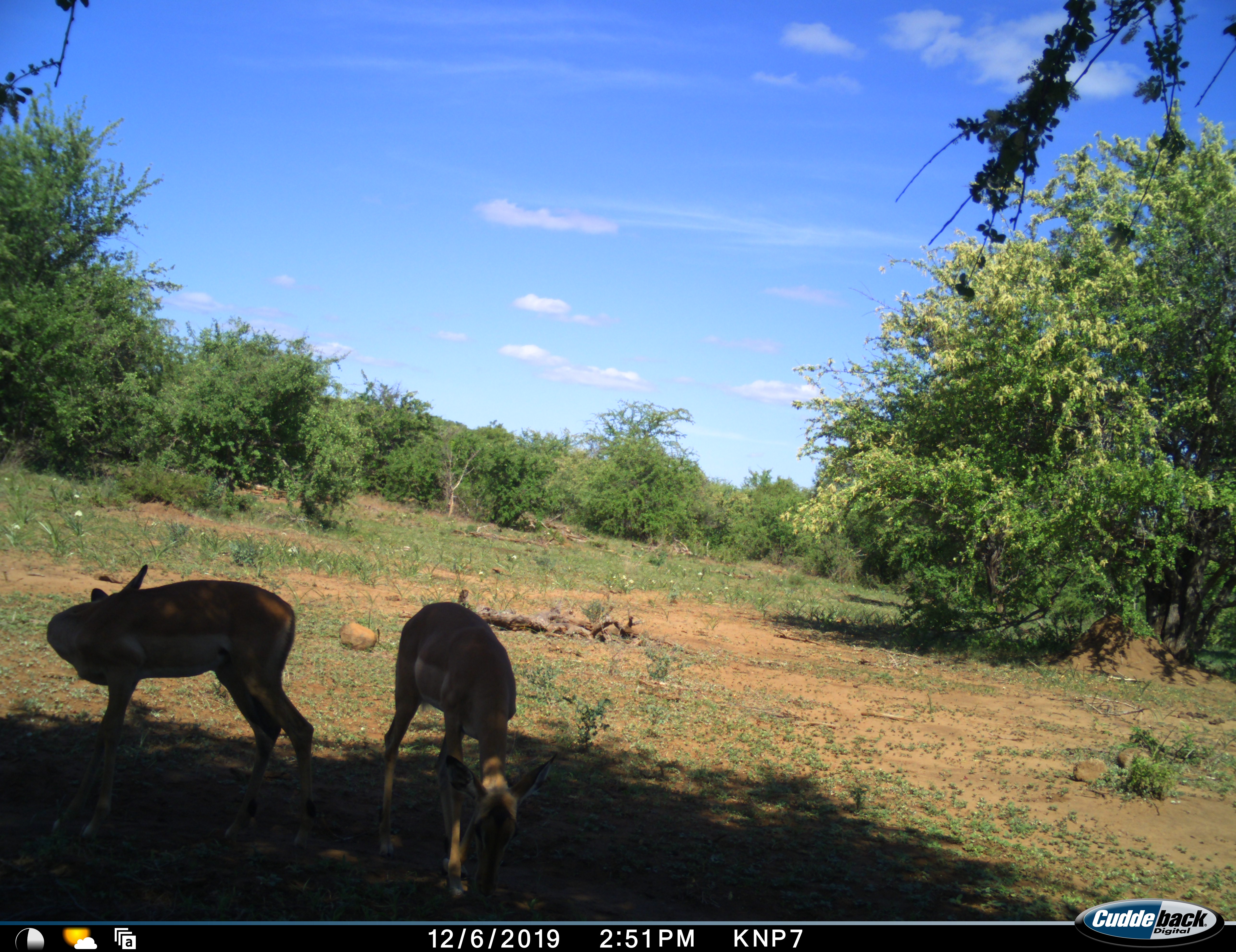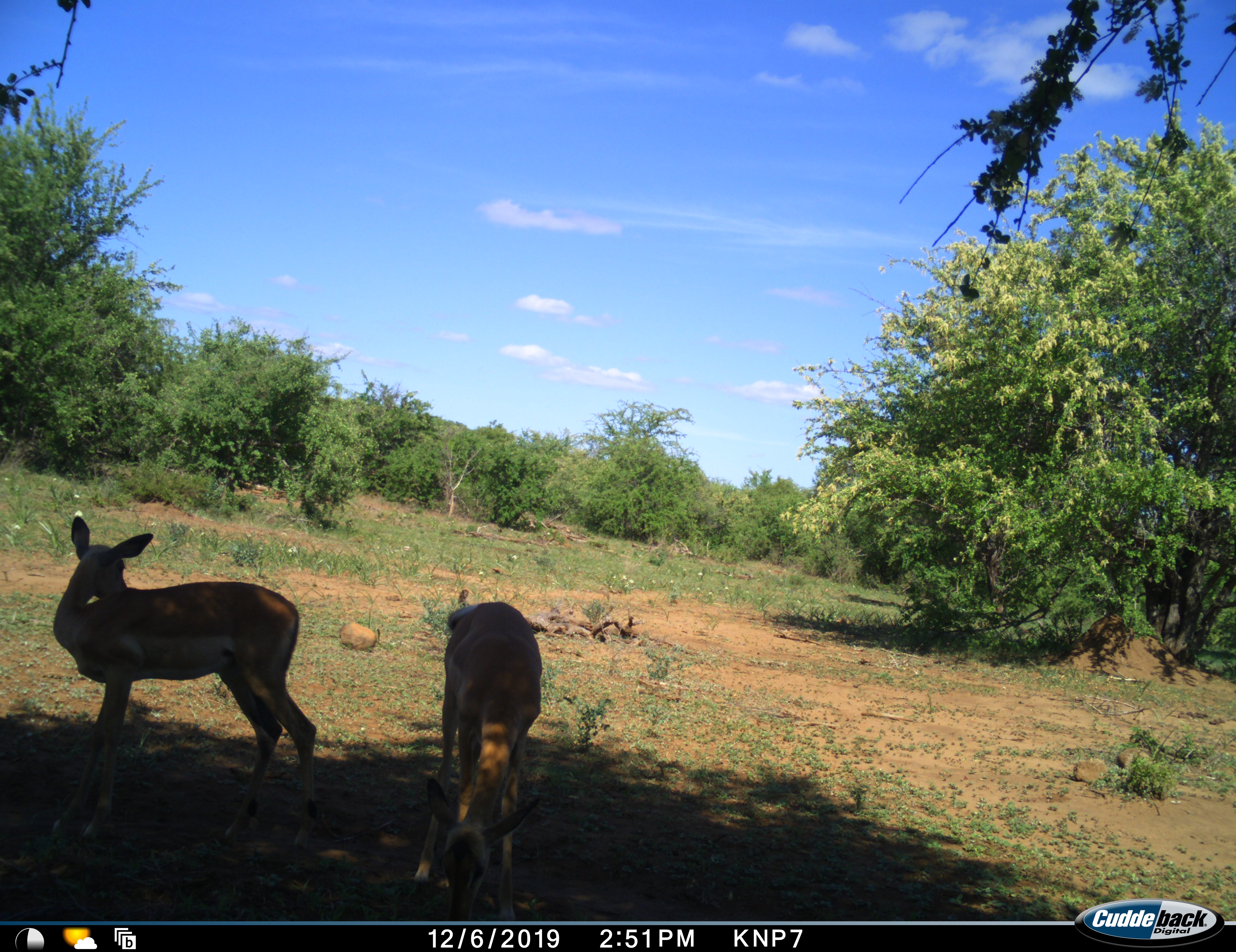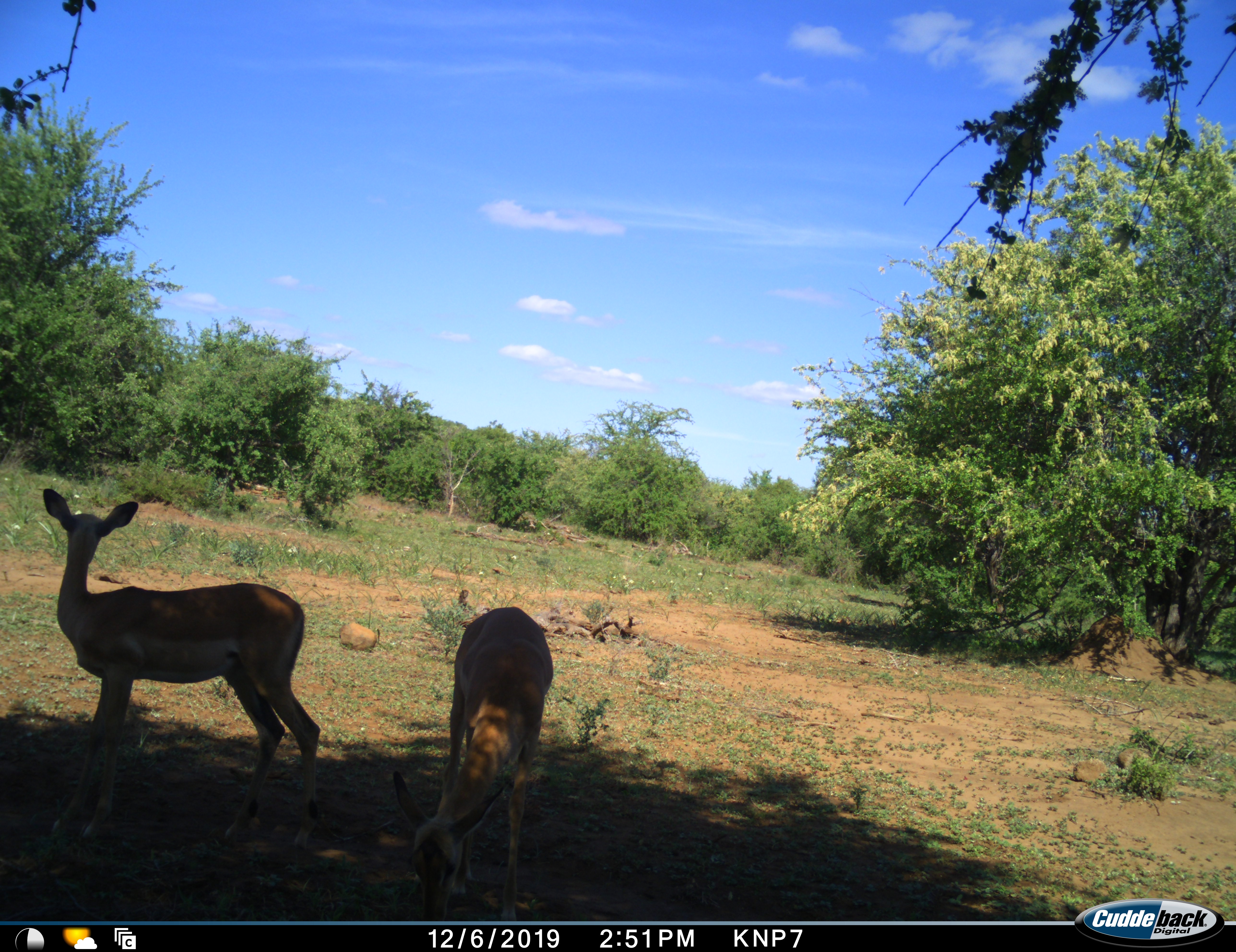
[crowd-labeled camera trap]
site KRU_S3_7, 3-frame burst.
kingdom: Animalia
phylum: Chordata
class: Mammalia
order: Artiodactyla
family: Bovidae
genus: Aepyceros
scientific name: Aepyceros melampus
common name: impala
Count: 2.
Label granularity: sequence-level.